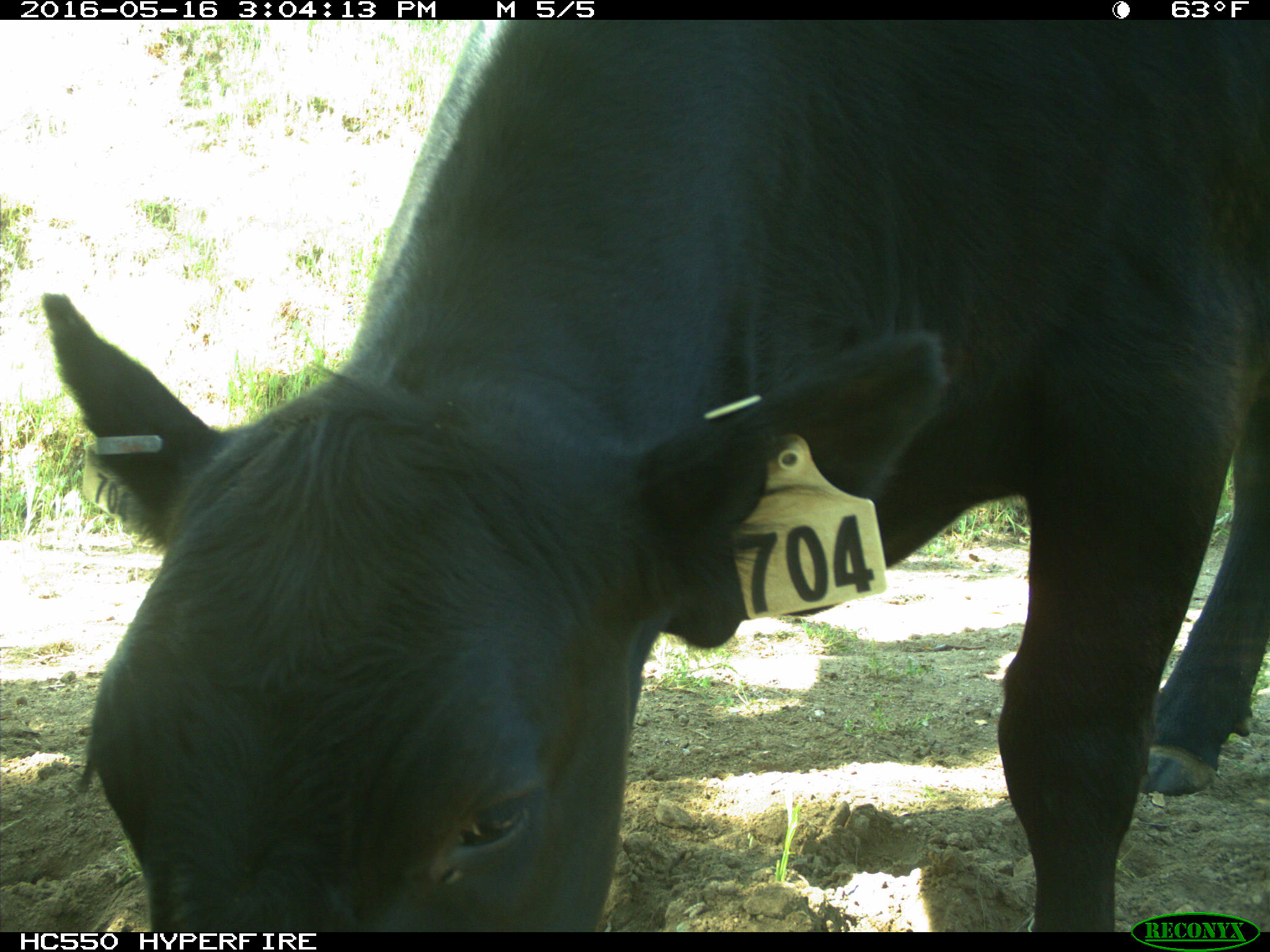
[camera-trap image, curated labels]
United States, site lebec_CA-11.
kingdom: Animalia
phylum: Chordata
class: Mammalia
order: Artiodactyla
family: Bovidae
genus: Bos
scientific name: Bos taurus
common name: domestic cow